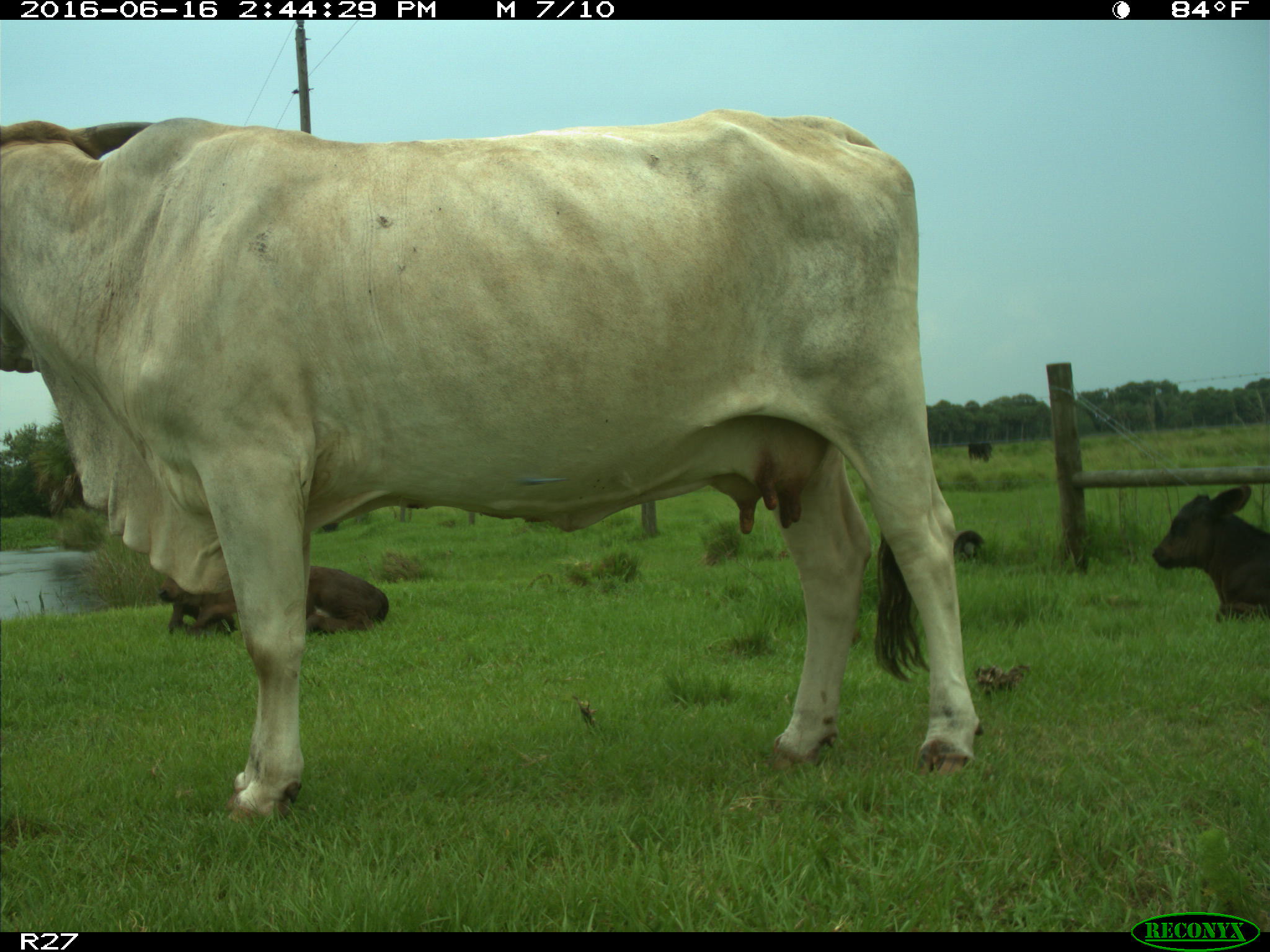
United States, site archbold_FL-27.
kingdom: Animalia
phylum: Chordata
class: Mammalia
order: Artiodactyla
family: Bovidae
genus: Bos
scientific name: Bos taurus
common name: domestic cow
Bos taurus (domestic cow).